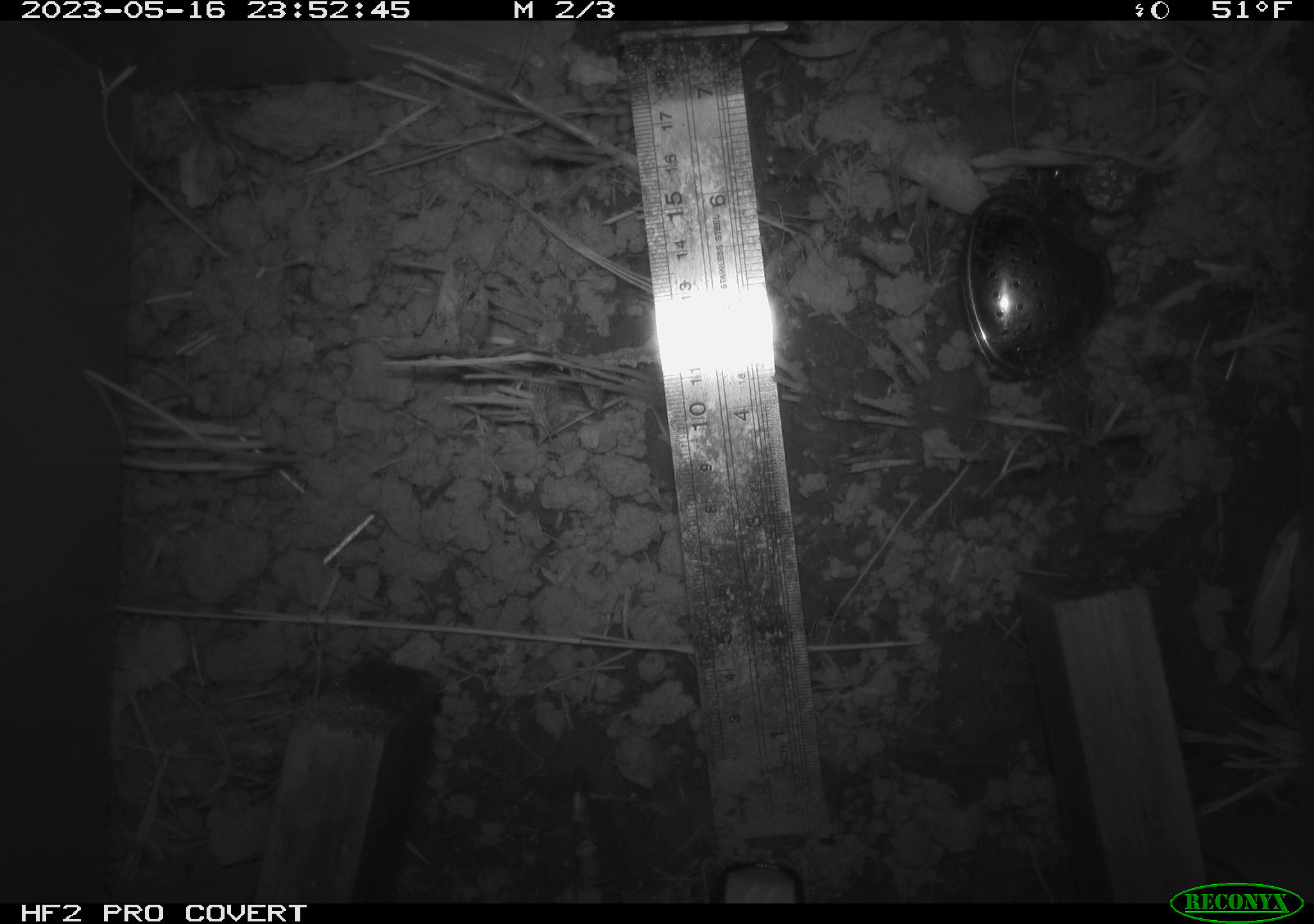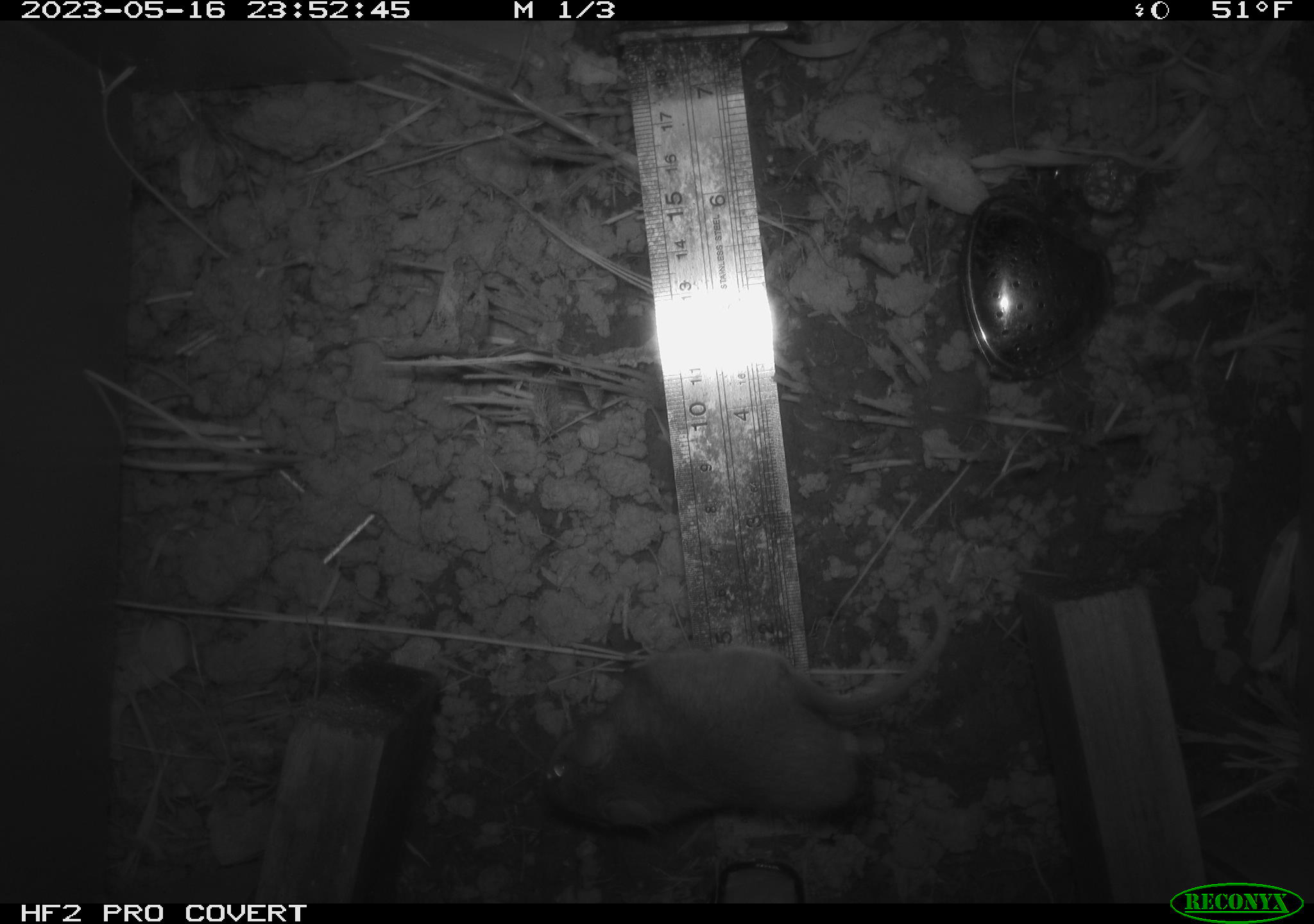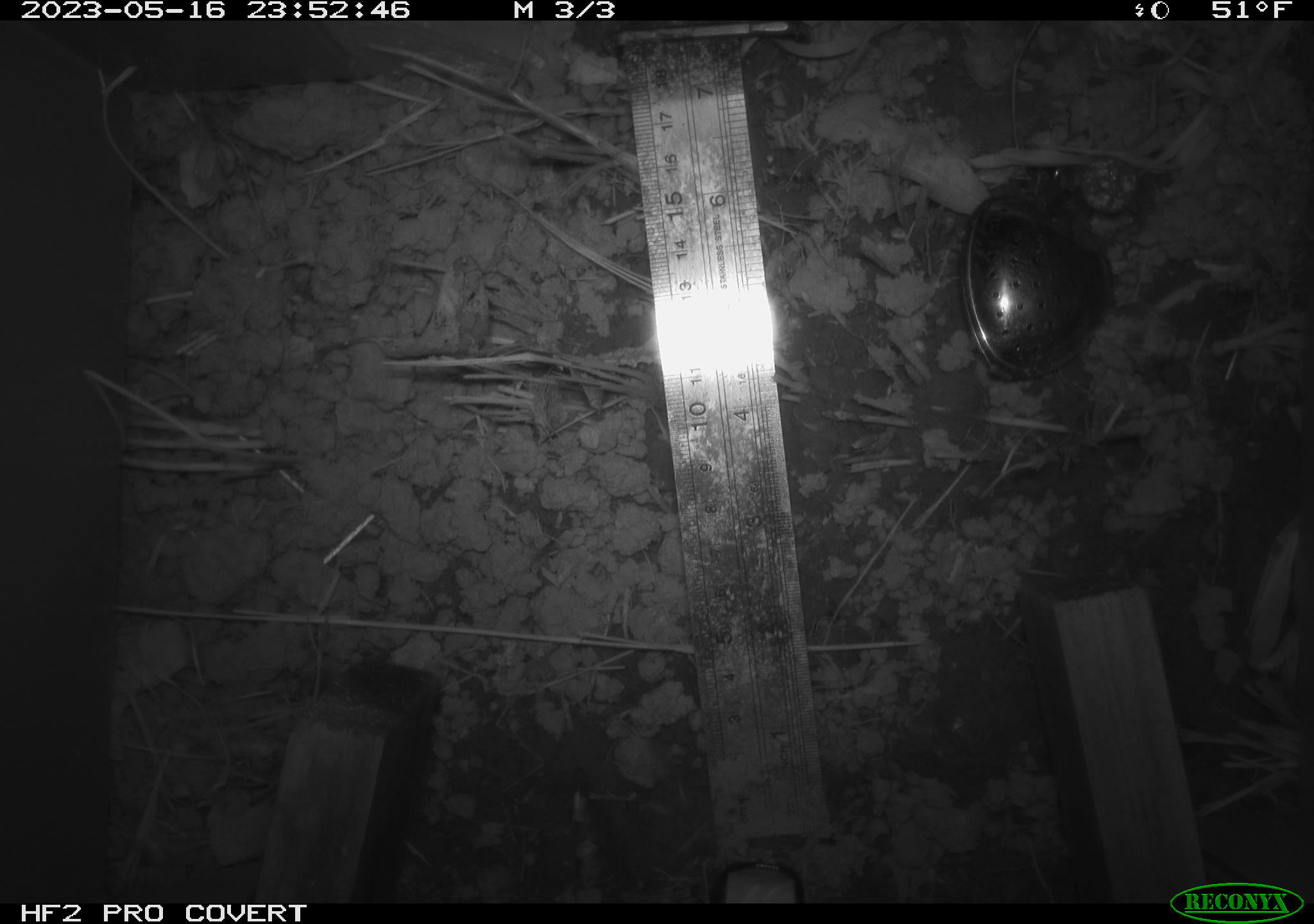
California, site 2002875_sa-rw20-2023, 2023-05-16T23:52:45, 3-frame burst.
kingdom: Animalia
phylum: Chordata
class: Mammalia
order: Rodentia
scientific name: Rodentia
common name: mouse species